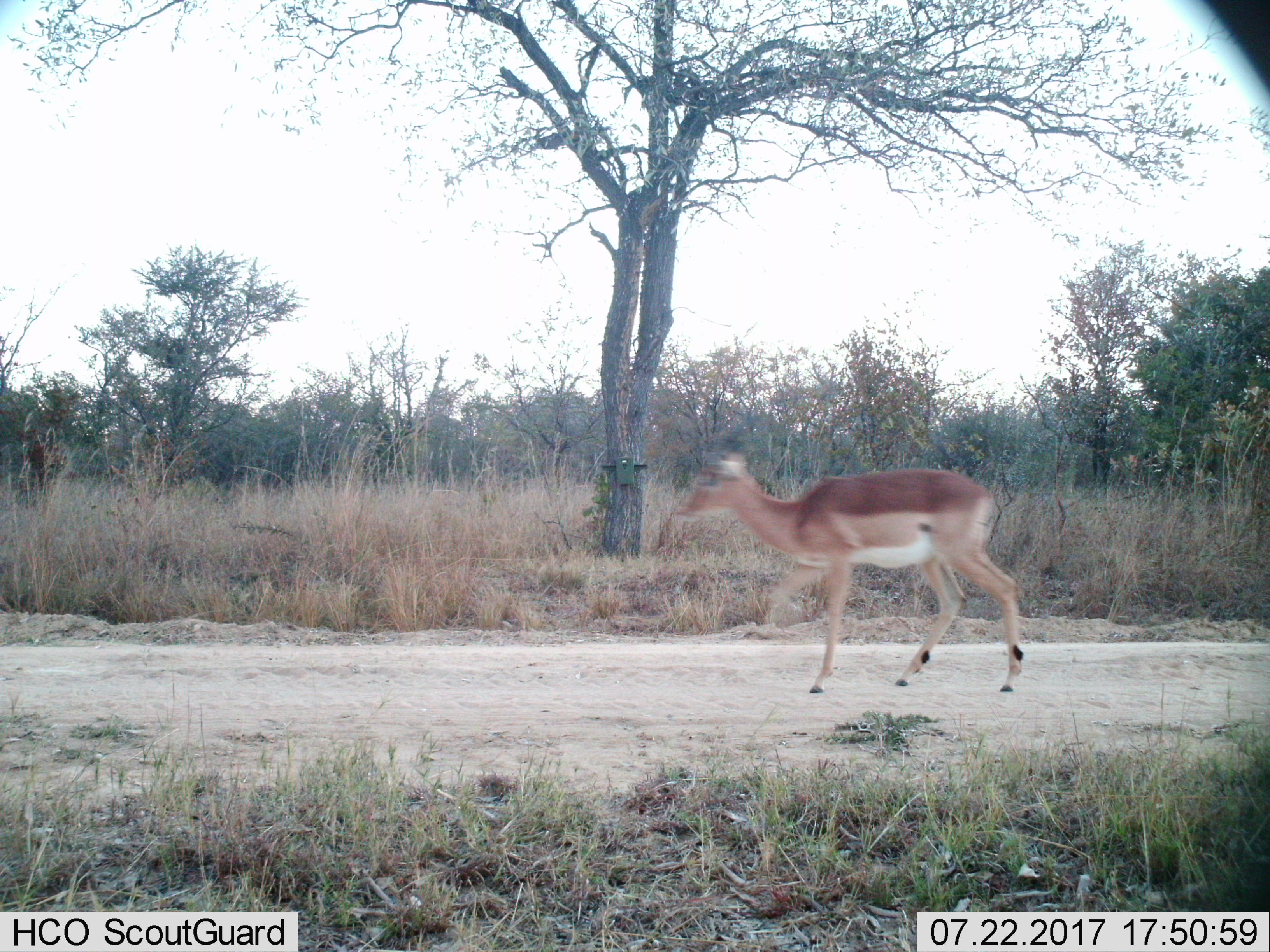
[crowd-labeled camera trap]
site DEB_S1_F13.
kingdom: Animalia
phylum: Chordata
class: Mammalia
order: Artiodactyla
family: Bovidae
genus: Aepyceros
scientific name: Aepyceros melampus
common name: impala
Impala (Aepyceros melampus), count 1. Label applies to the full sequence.